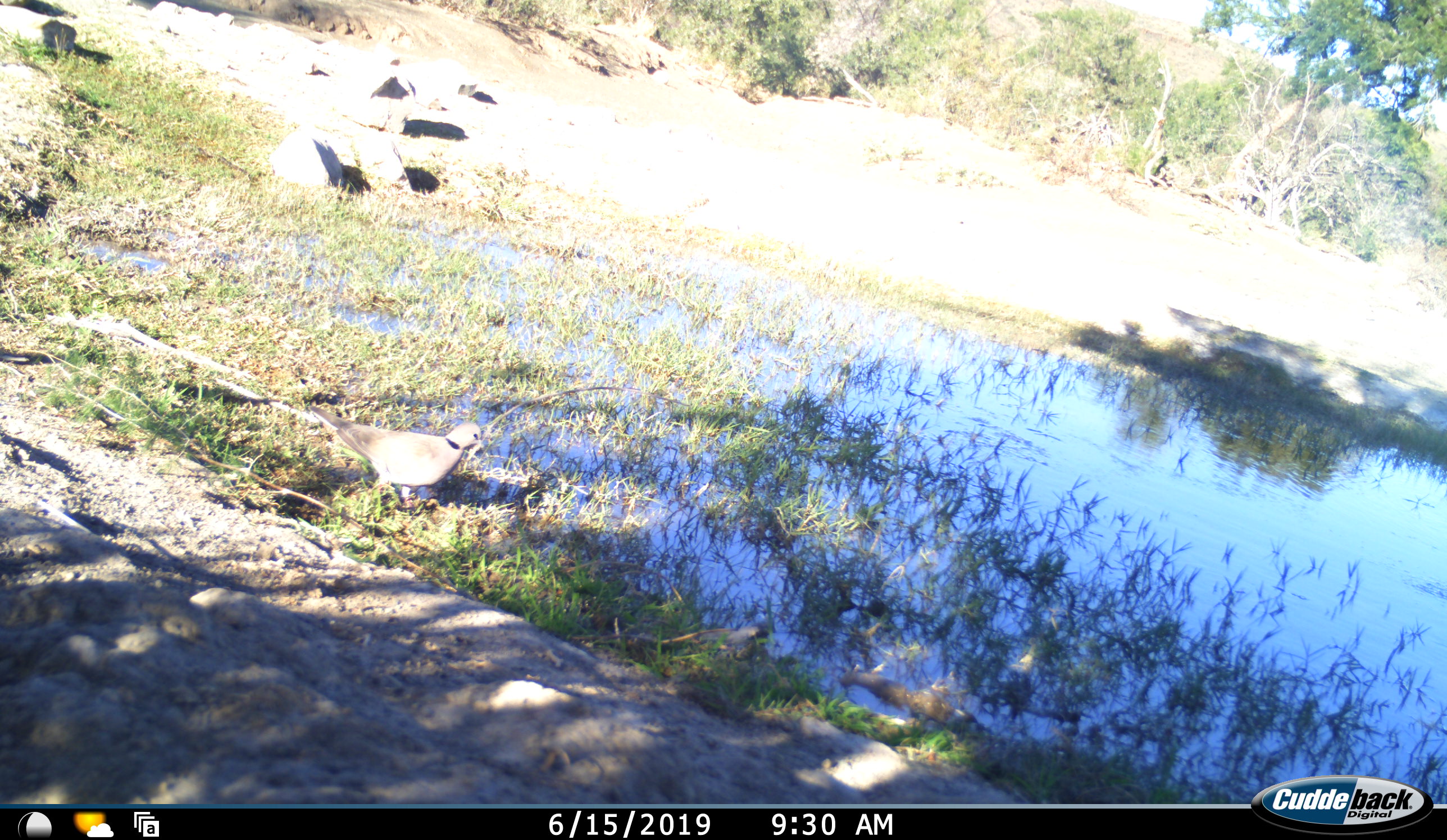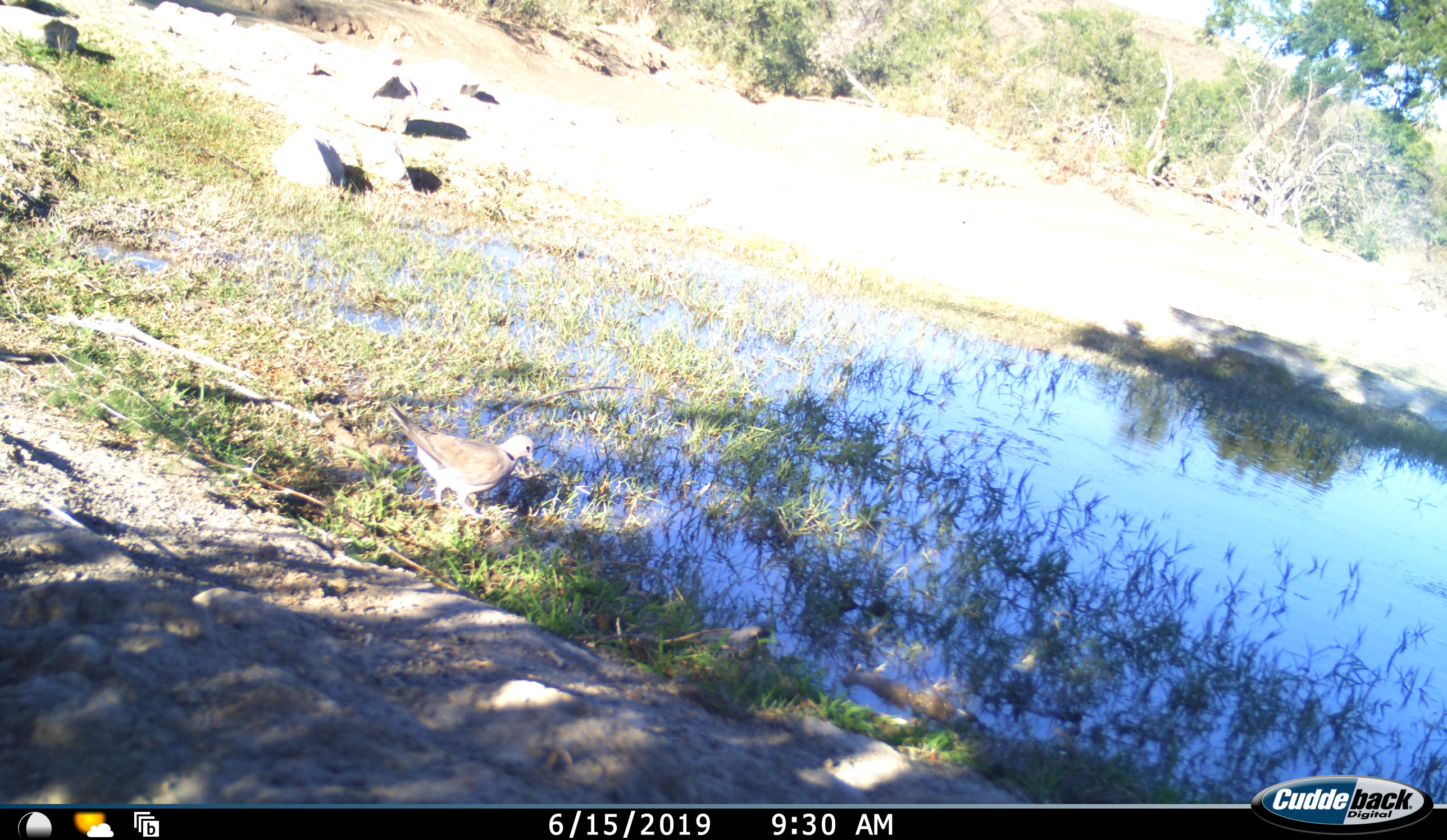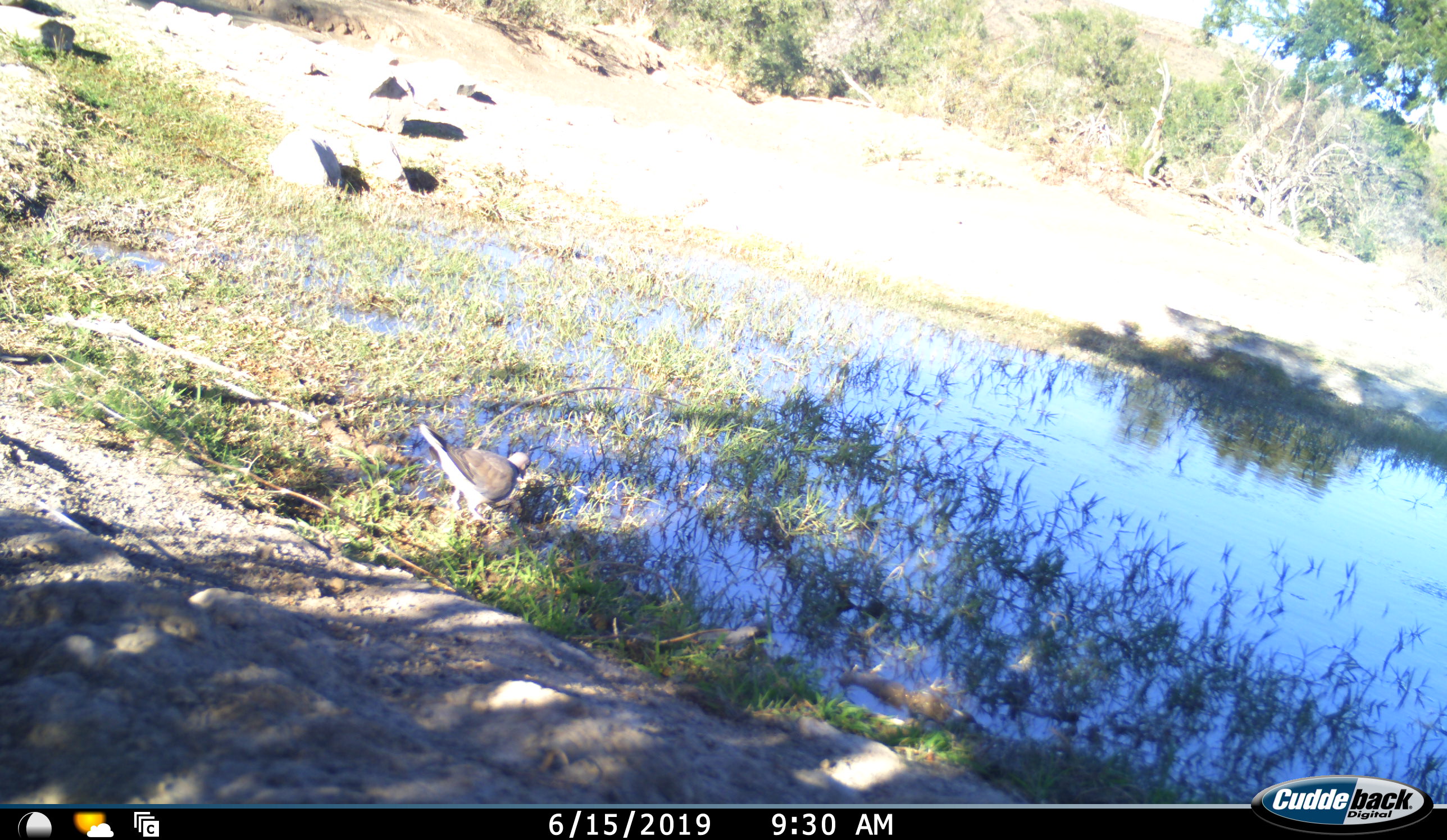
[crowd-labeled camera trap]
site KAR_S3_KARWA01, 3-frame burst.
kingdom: Animalia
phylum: Chordata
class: Aves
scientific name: Aves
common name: bird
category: birdother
Birdother (bird) (Aves), count 1. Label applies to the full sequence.